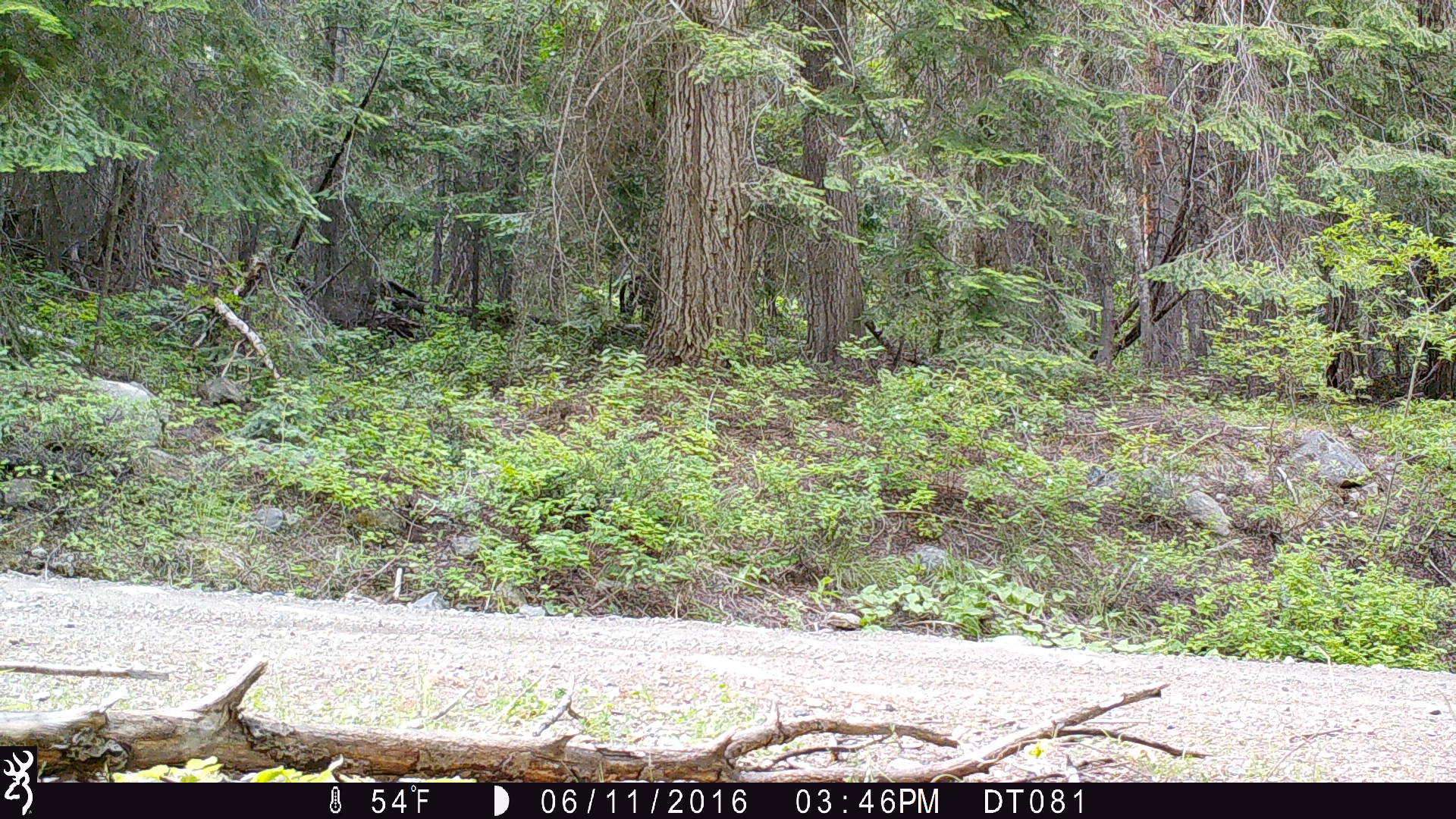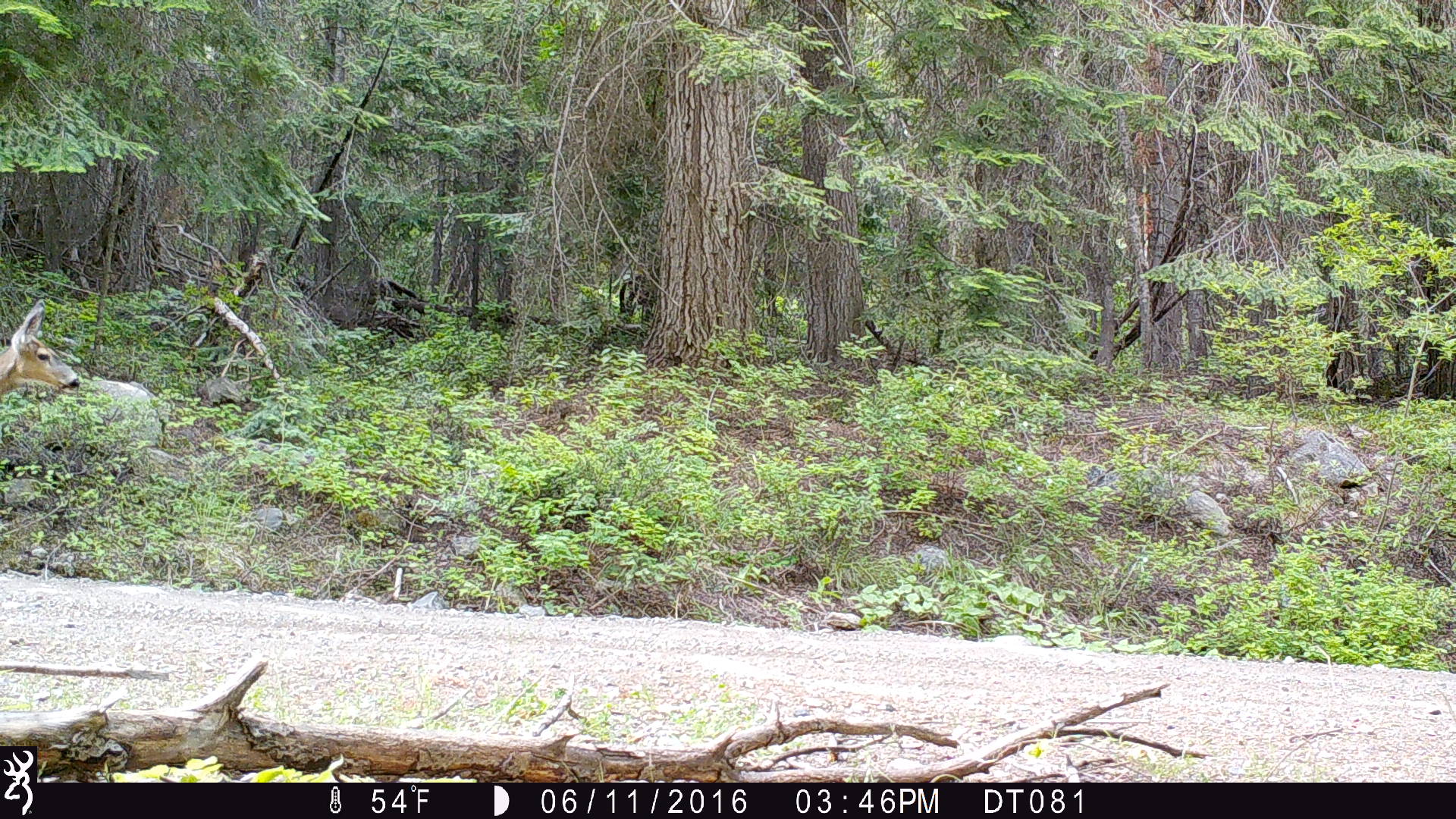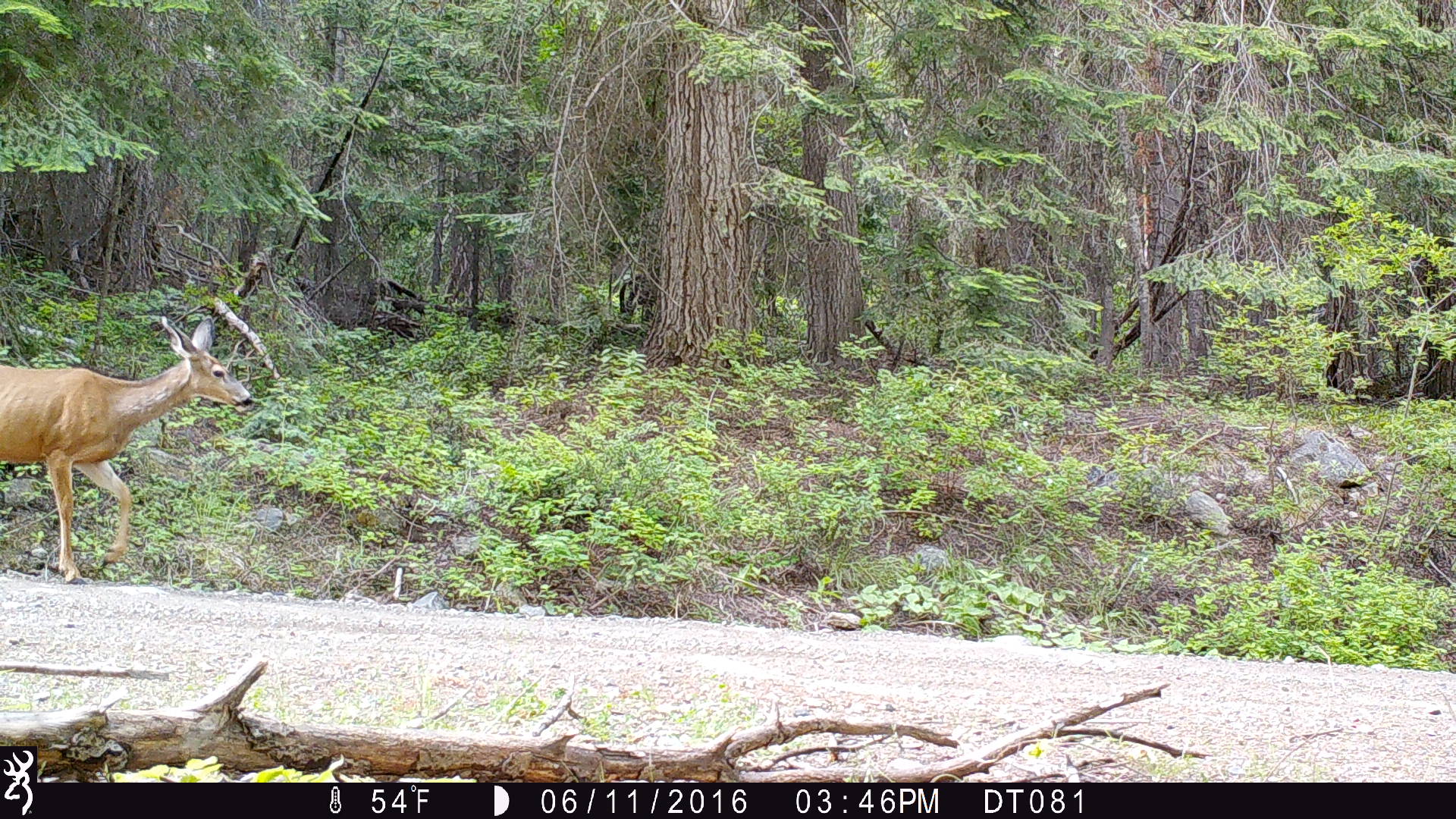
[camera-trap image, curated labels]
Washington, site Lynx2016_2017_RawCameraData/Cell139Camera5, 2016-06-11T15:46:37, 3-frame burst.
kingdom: Animalia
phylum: Chordata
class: Mammalia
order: Artiodactyla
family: Cervidae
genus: Odocoileus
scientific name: Odocoileus hemionus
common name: mule deer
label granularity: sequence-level